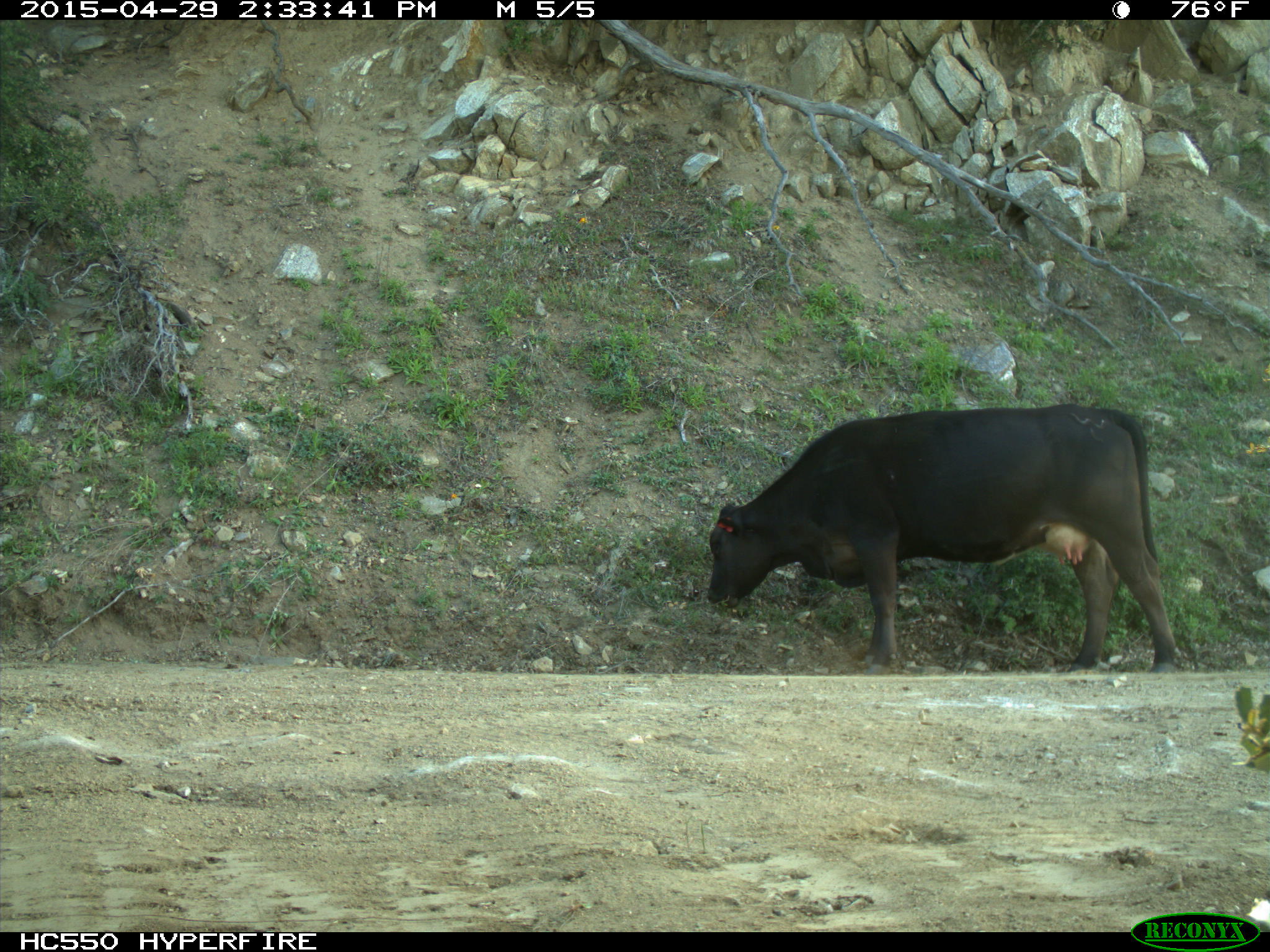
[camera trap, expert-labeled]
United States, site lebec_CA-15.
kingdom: Animalia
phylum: Chordata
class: Mammalia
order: Artiodactyla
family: Bovidae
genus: Bos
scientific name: Bos taurus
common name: domestic cow